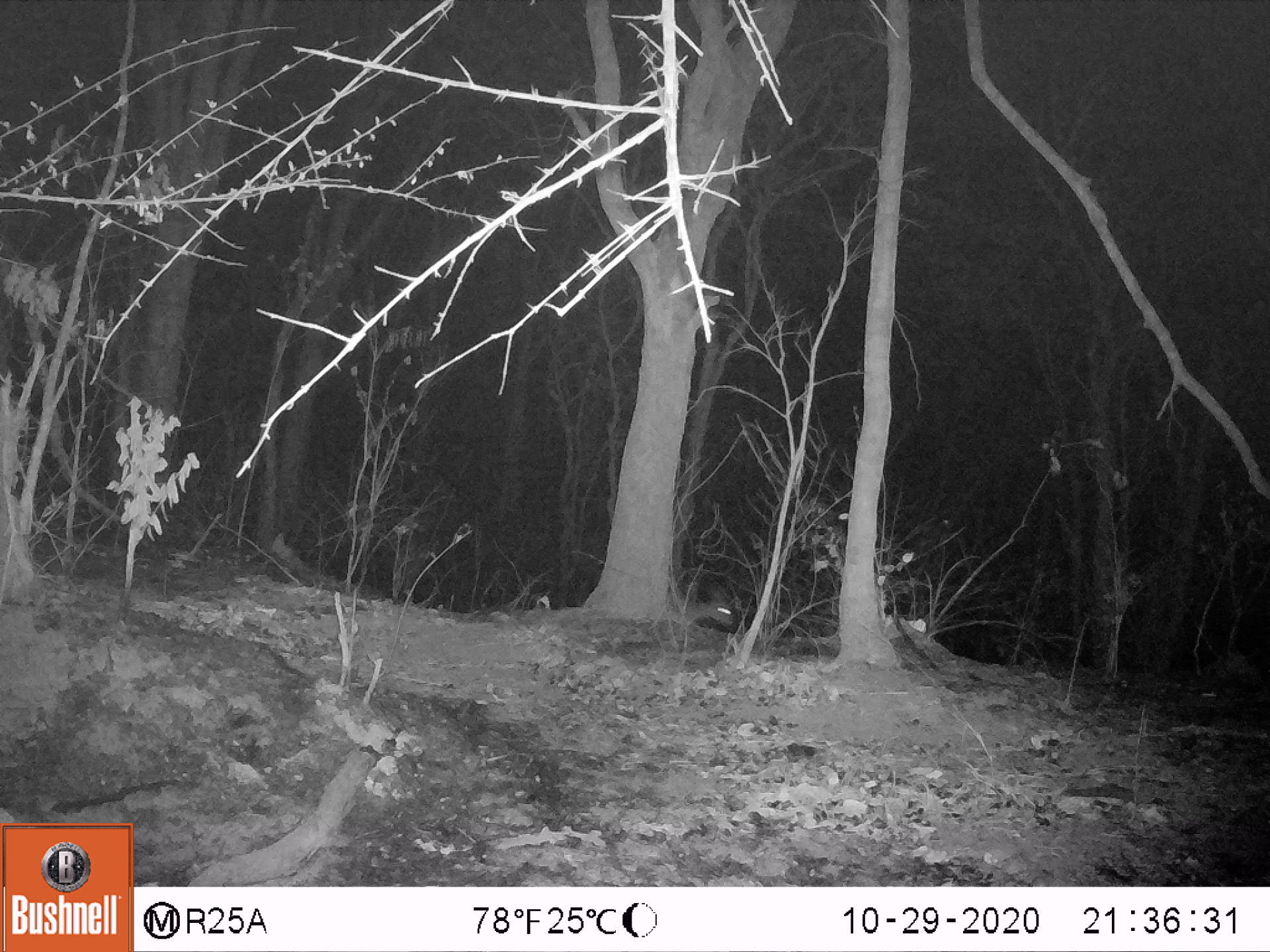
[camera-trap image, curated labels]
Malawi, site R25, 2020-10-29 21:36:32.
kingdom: Animalia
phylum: Chordata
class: Mammalia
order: Artiodactyla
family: Bovidae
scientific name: Antilopinae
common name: small antelope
Small antelope (Antilopinae), count 1.